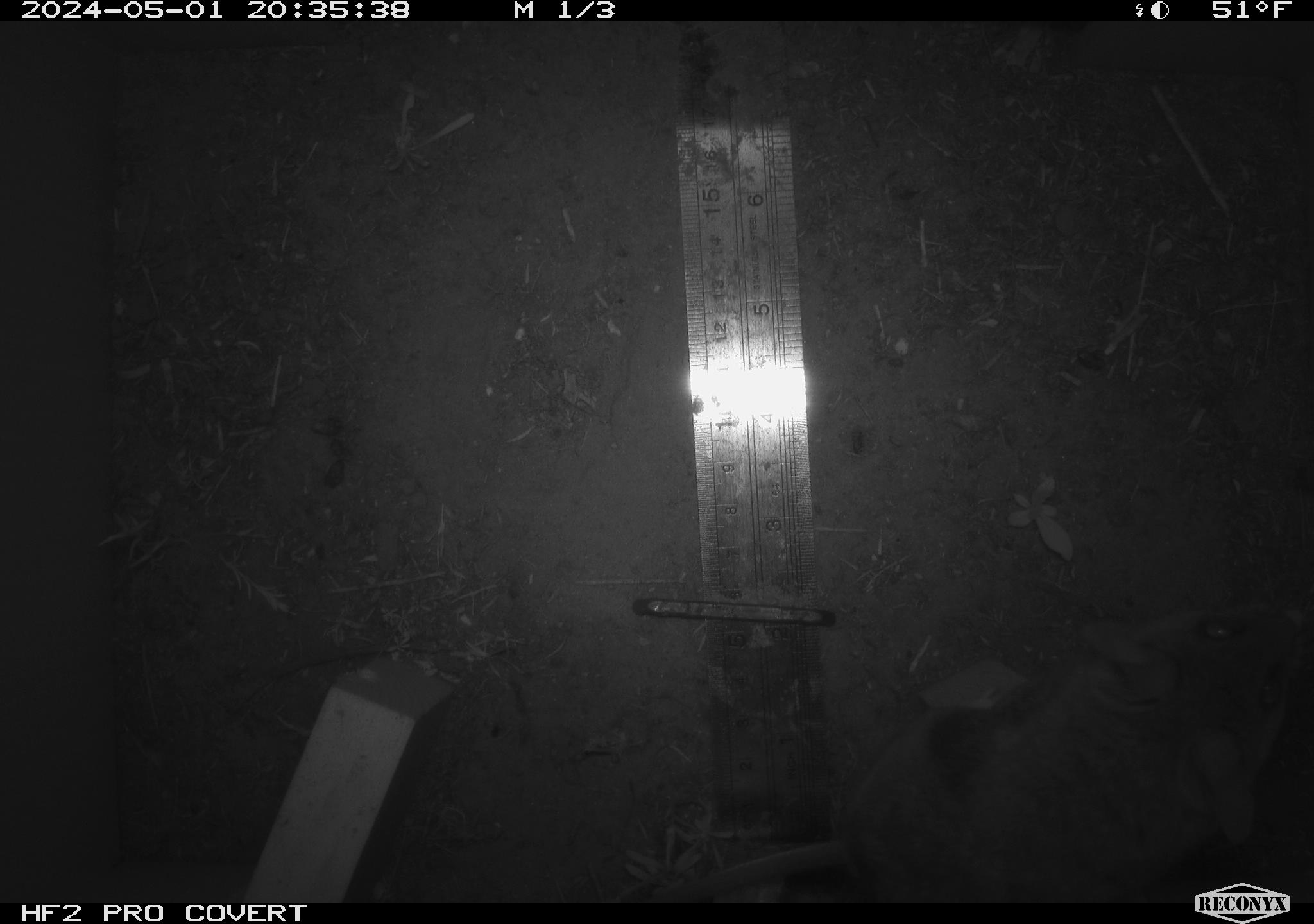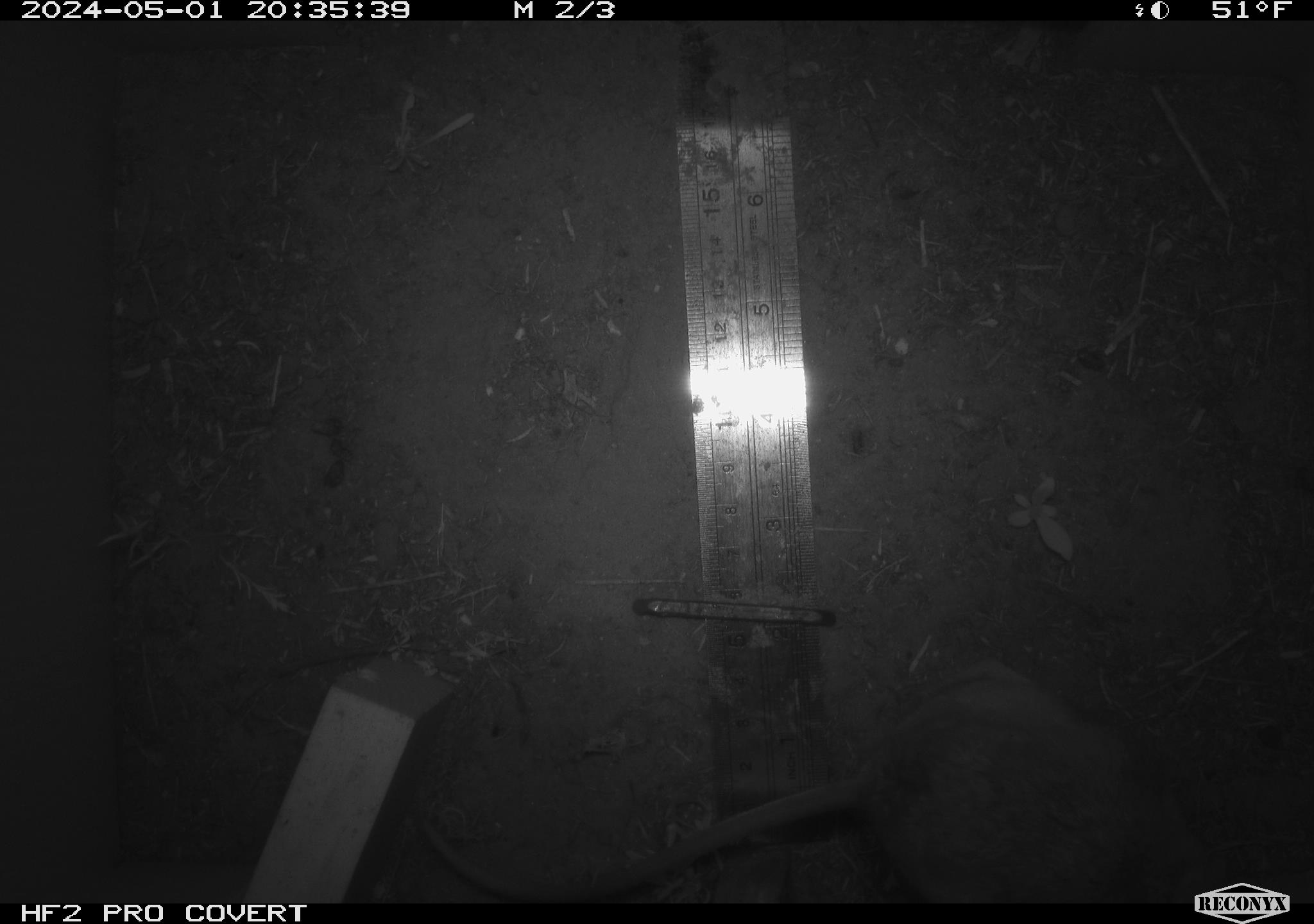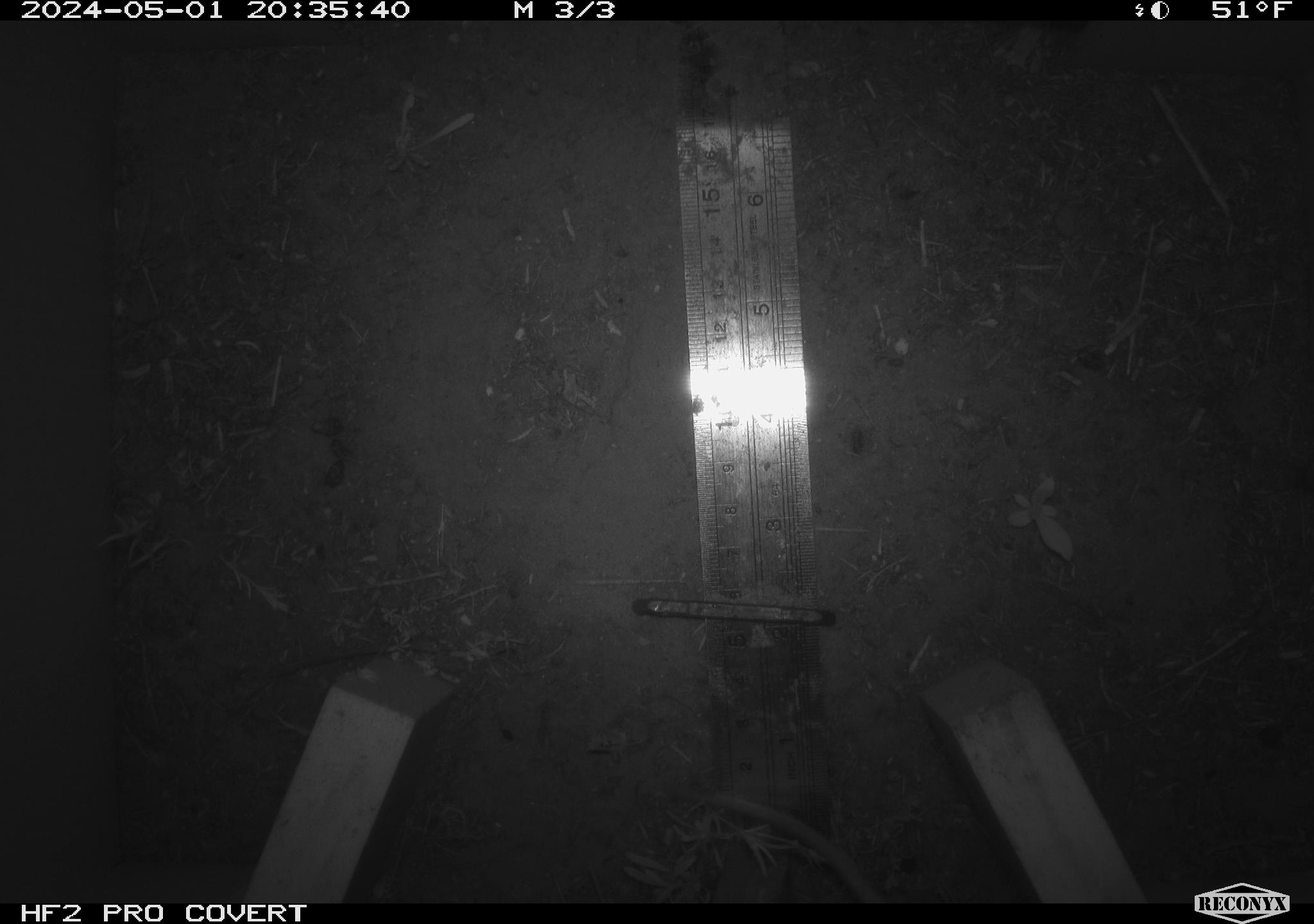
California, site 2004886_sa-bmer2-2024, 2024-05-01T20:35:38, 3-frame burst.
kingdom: Animalia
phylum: Chordata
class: Mammalia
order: Rodentia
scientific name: Rodentia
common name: woodrat or rat or mouse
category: woodrat or rat or mouse species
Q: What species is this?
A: Woodrat or rat or mouse species (woodrat or rat or mouse) (Rodentia).